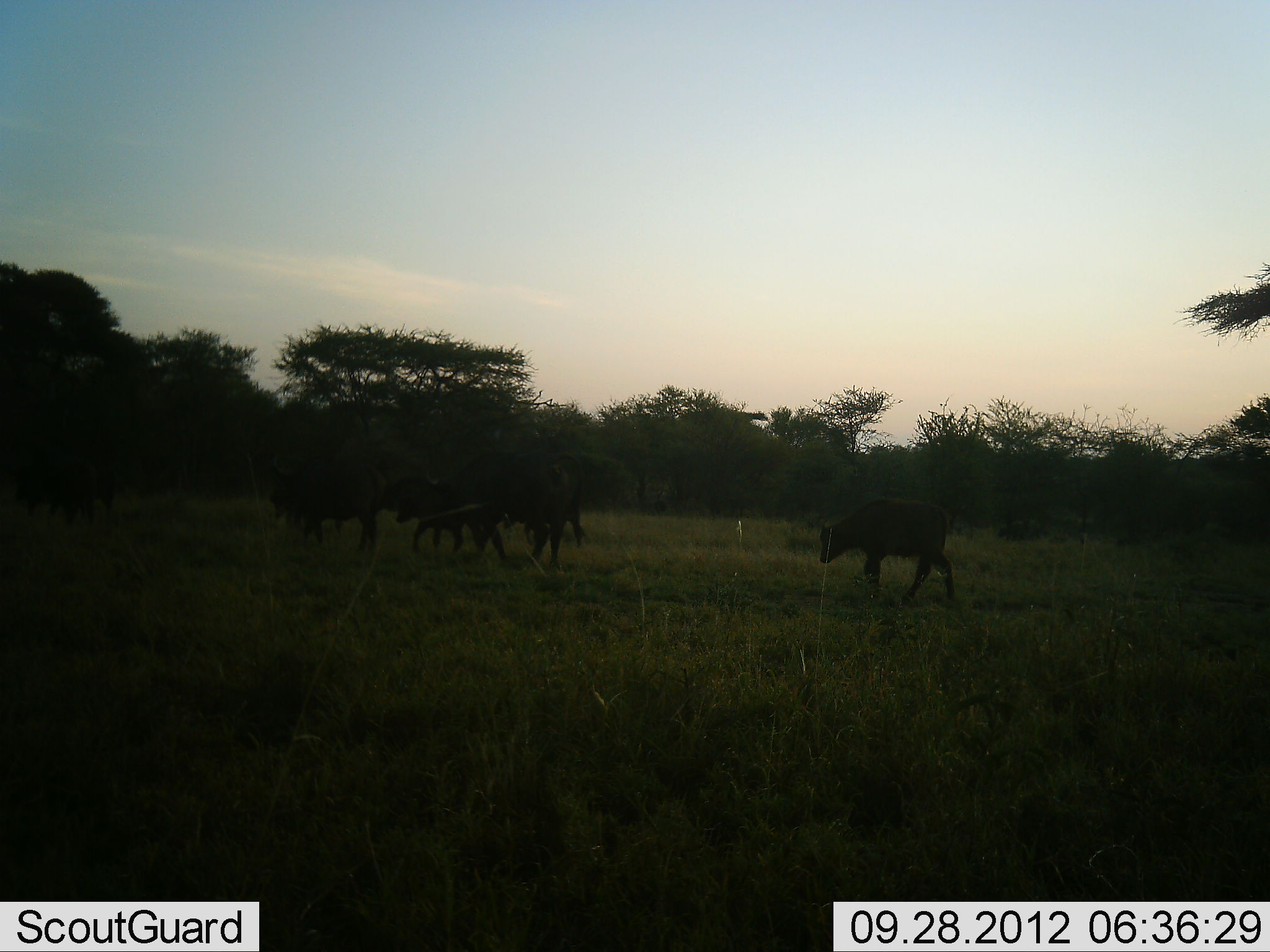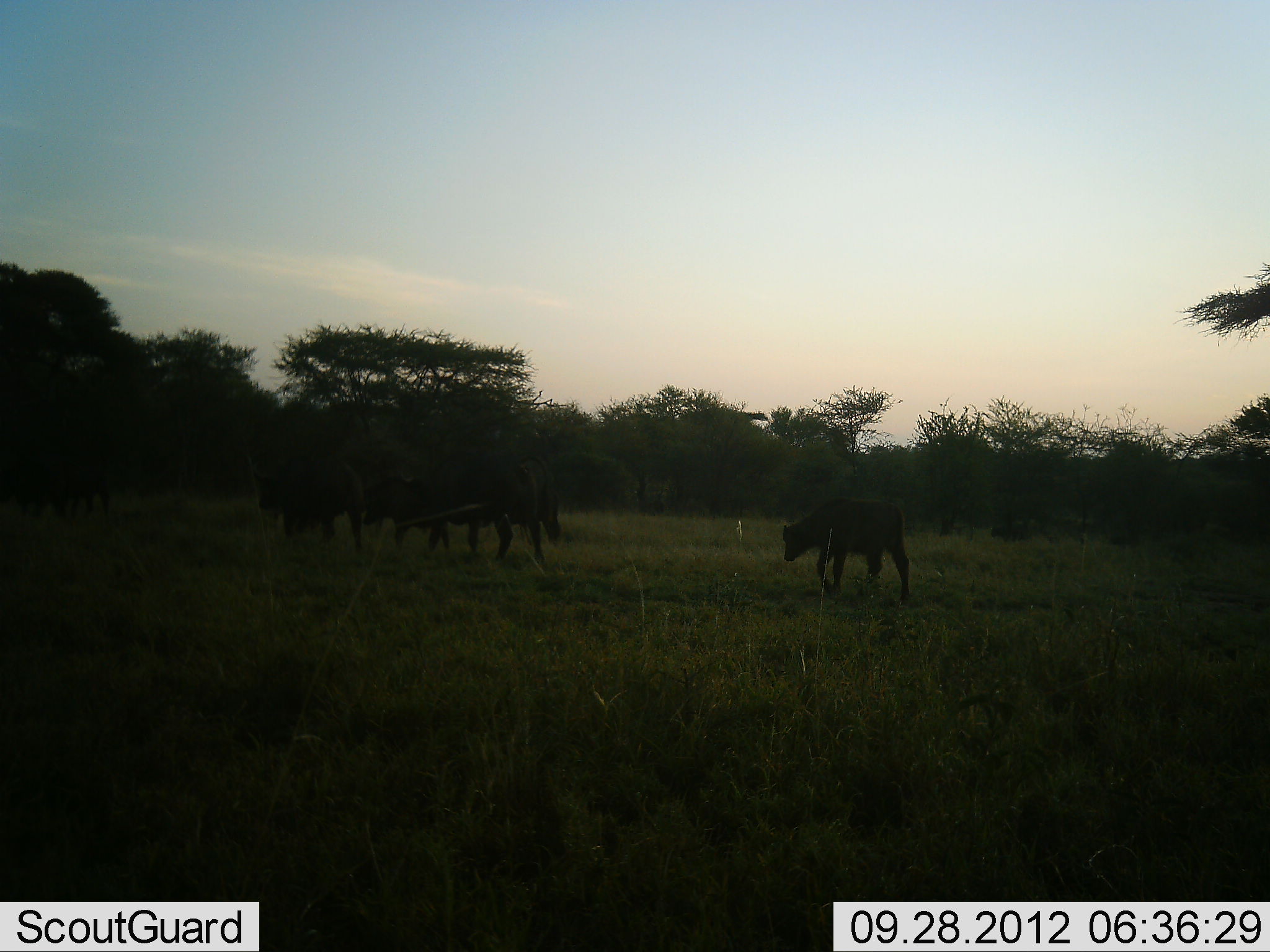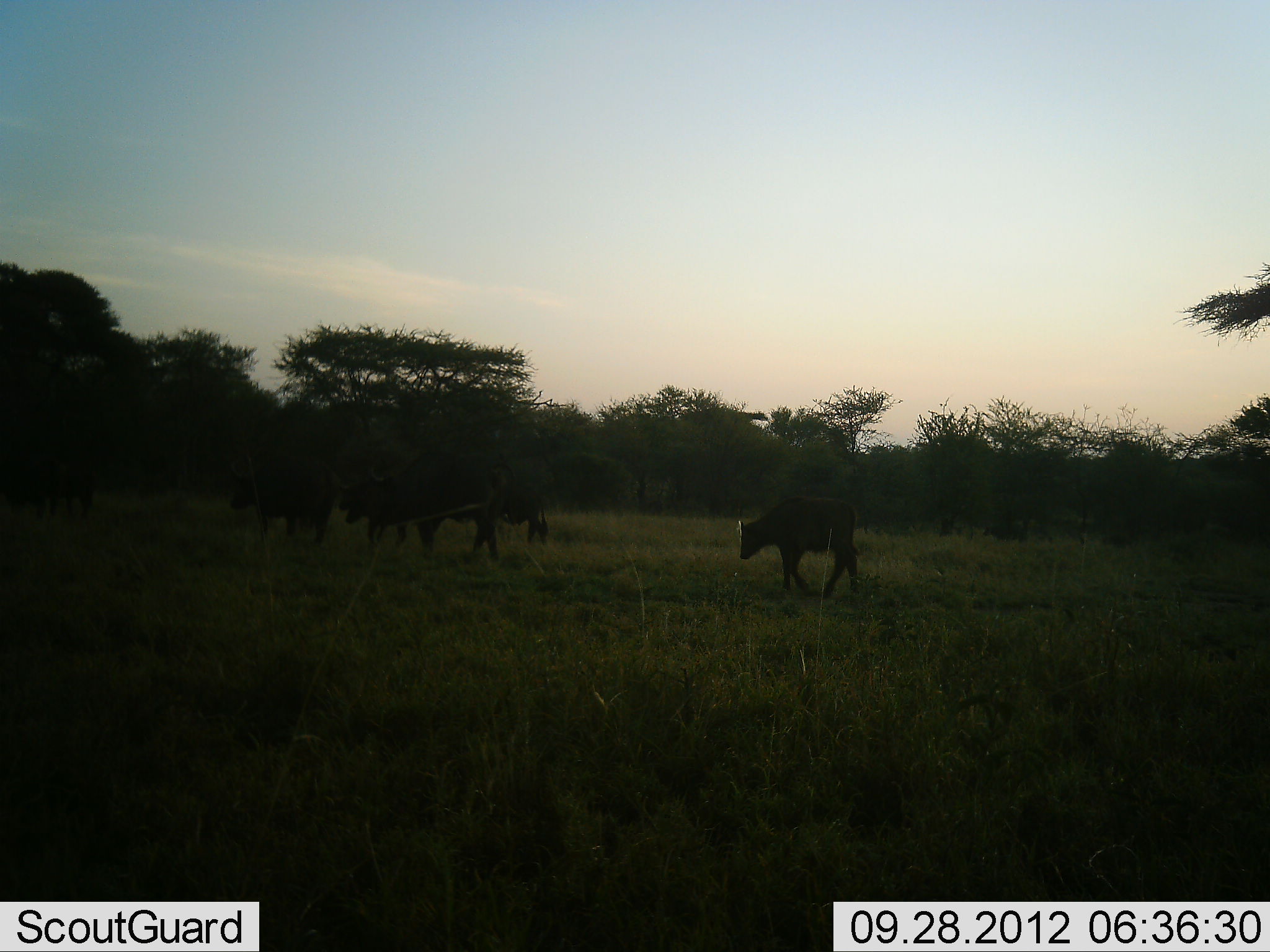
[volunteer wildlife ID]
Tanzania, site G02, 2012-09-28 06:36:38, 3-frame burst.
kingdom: Animalia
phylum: Chordata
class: Mammalia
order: Artiodactyla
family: Bovidae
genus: Syncerus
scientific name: Syncerus caffer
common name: cape buffalo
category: buffalo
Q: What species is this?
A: Buffalo (cape buffalo) (Syncerus caffer).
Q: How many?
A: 5.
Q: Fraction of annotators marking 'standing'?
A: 10%.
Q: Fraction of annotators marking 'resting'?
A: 0%.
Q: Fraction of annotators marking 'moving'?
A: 100%.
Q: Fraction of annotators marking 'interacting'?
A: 0%.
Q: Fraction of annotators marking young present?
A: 50%.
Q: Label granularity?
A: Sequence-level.